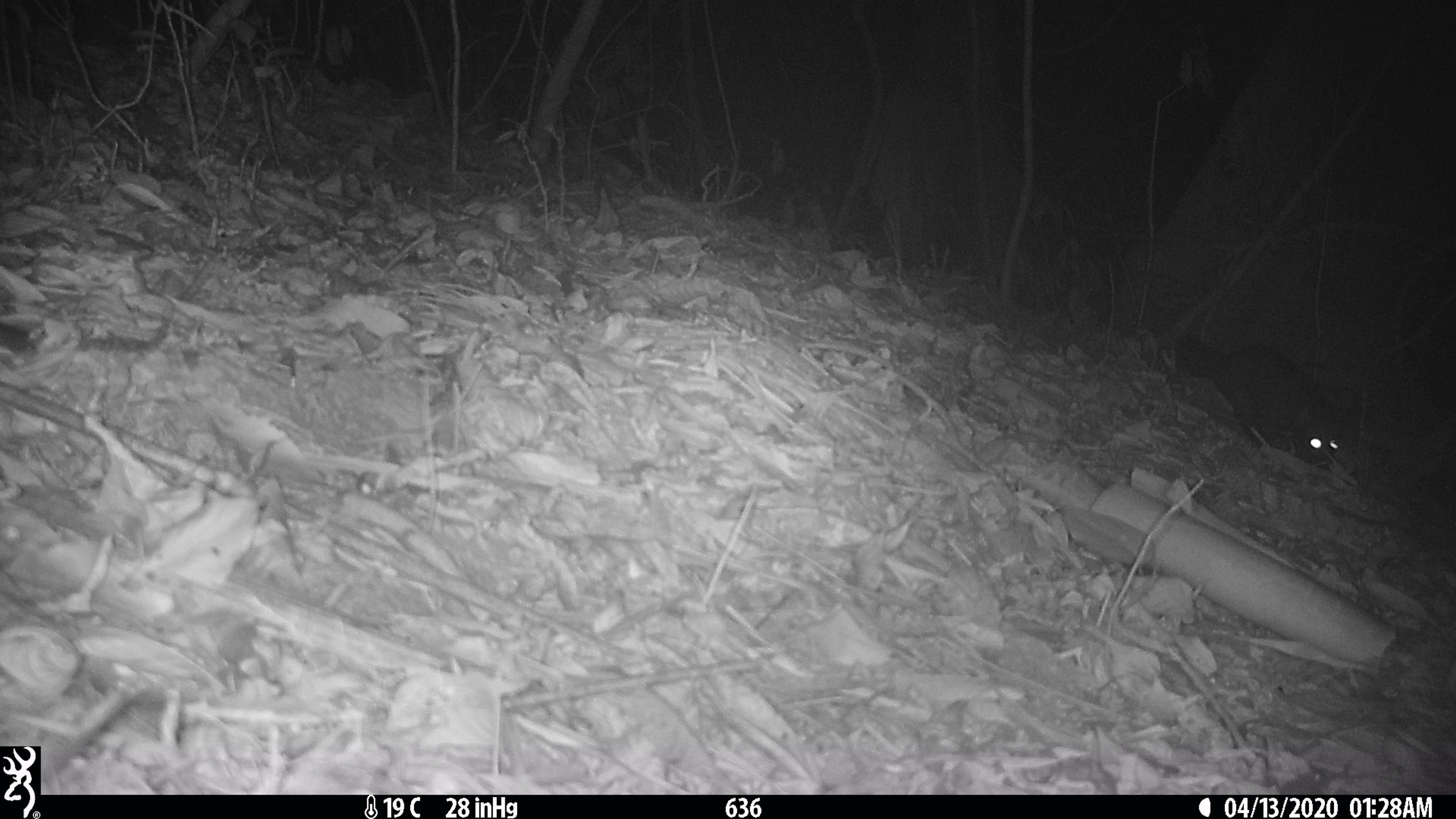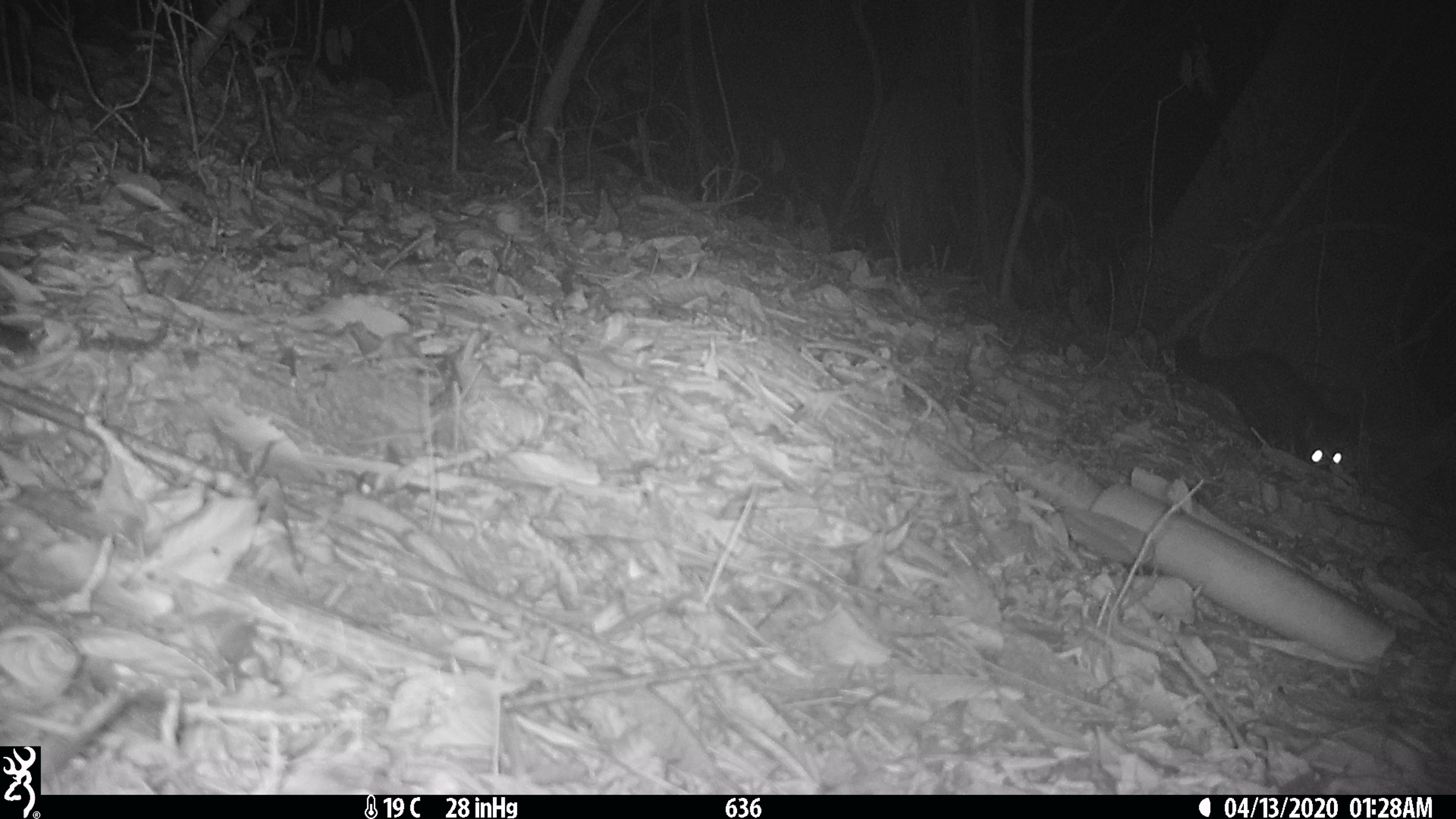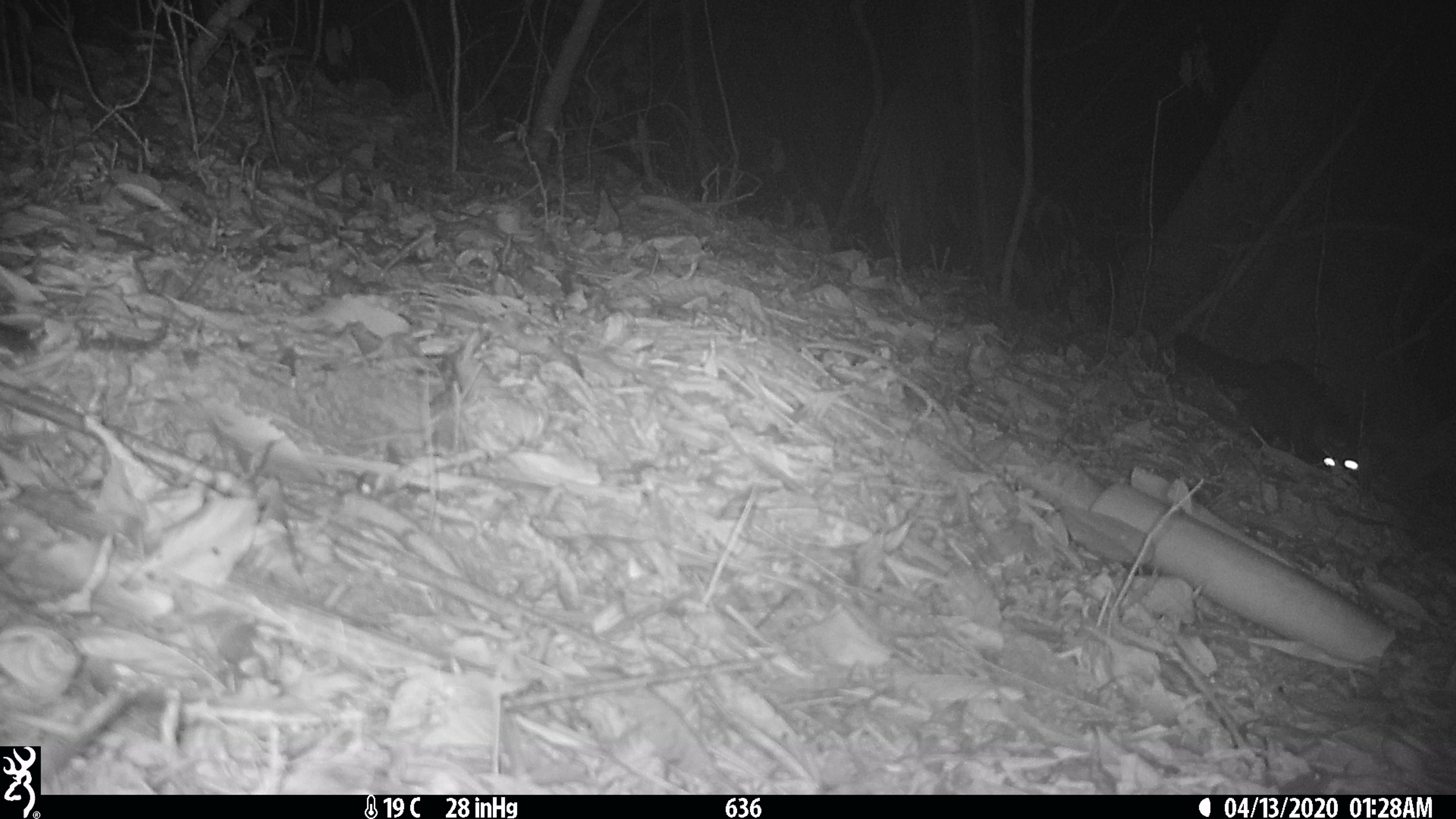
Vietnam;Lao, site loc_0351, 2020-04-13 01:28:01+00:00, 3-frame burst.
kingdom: Animalia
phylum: Chordata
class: Mammalia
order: Carnivora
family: Viverridae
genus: Paradoxurus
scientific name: Paradoxurus hermaphroditus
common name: common palm civet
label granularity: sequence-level